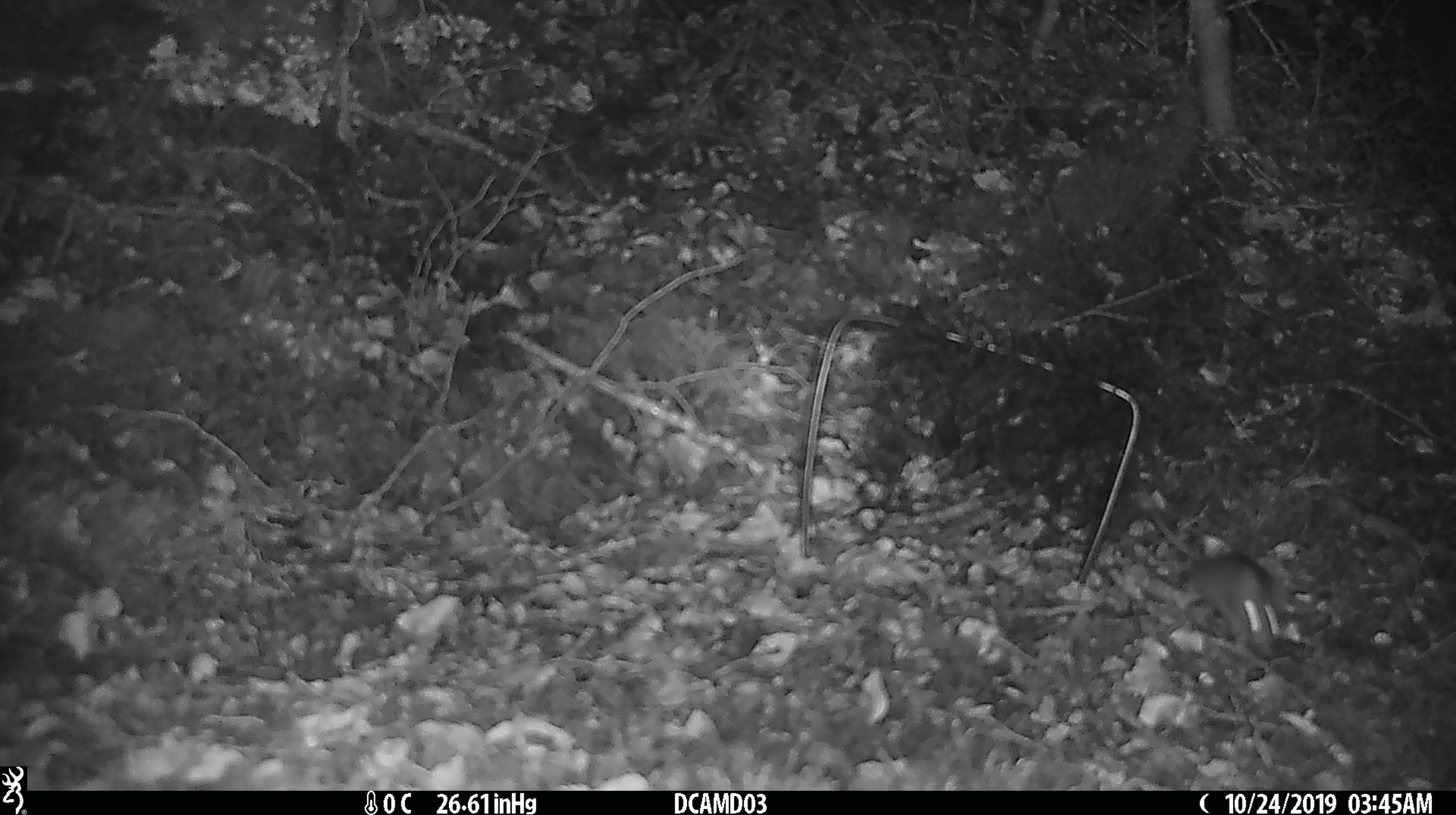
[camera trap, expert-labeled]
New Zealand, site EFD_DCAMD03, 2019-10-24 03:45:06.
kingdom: Animalia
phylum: Chordata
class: Mammalia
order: Rodentia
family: Muridae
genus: Mus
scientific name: Mus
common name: mouse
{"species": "mouse (Mus)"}